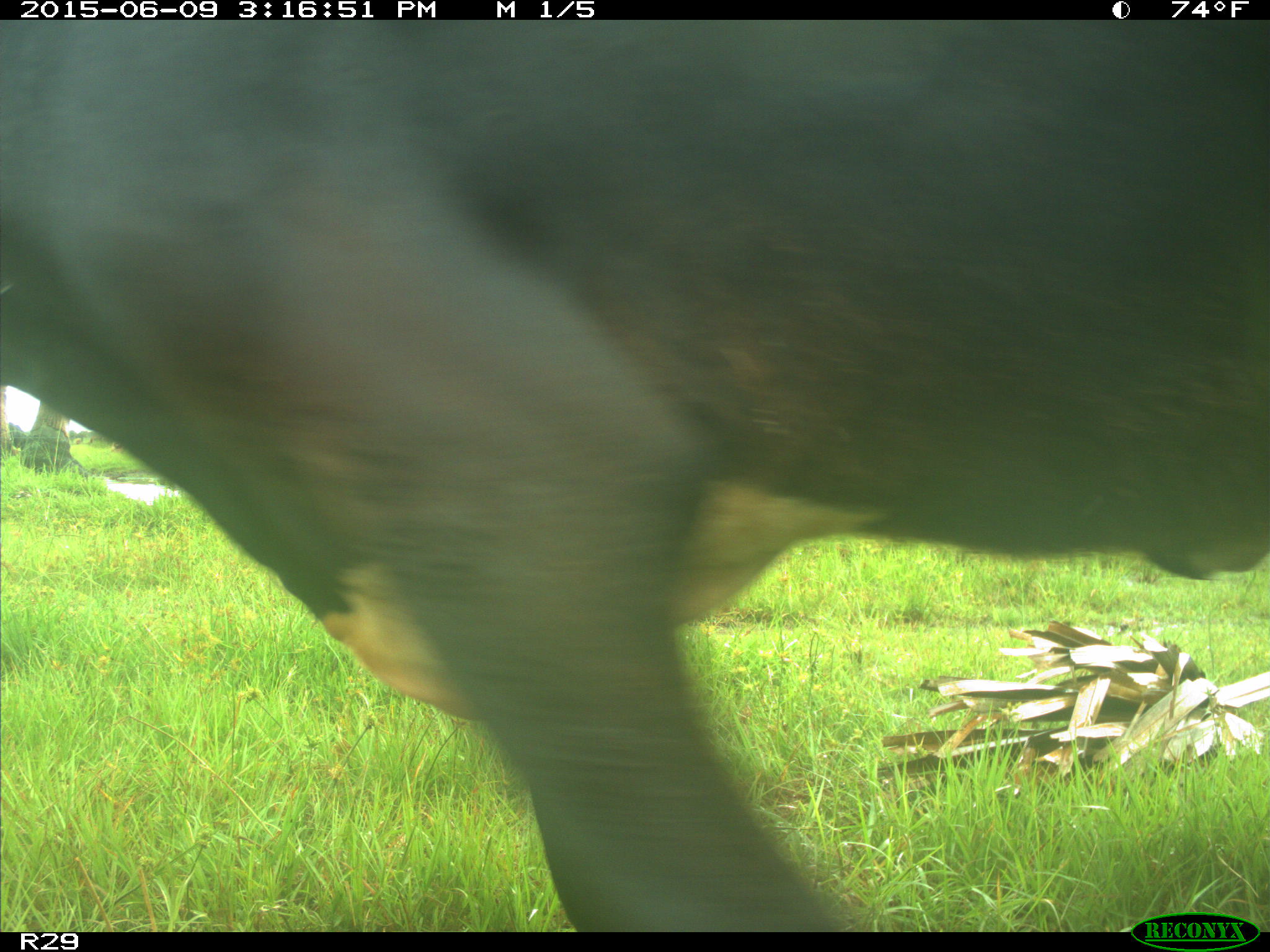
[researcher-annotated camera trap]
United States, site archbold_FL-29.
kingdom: Animalia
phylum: Chordata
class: Mammalia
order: Artiodactyla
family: Bovidae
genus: Bos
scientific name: Bos taurus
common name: domestic cow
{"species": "Bos taurus (domestic cow)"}